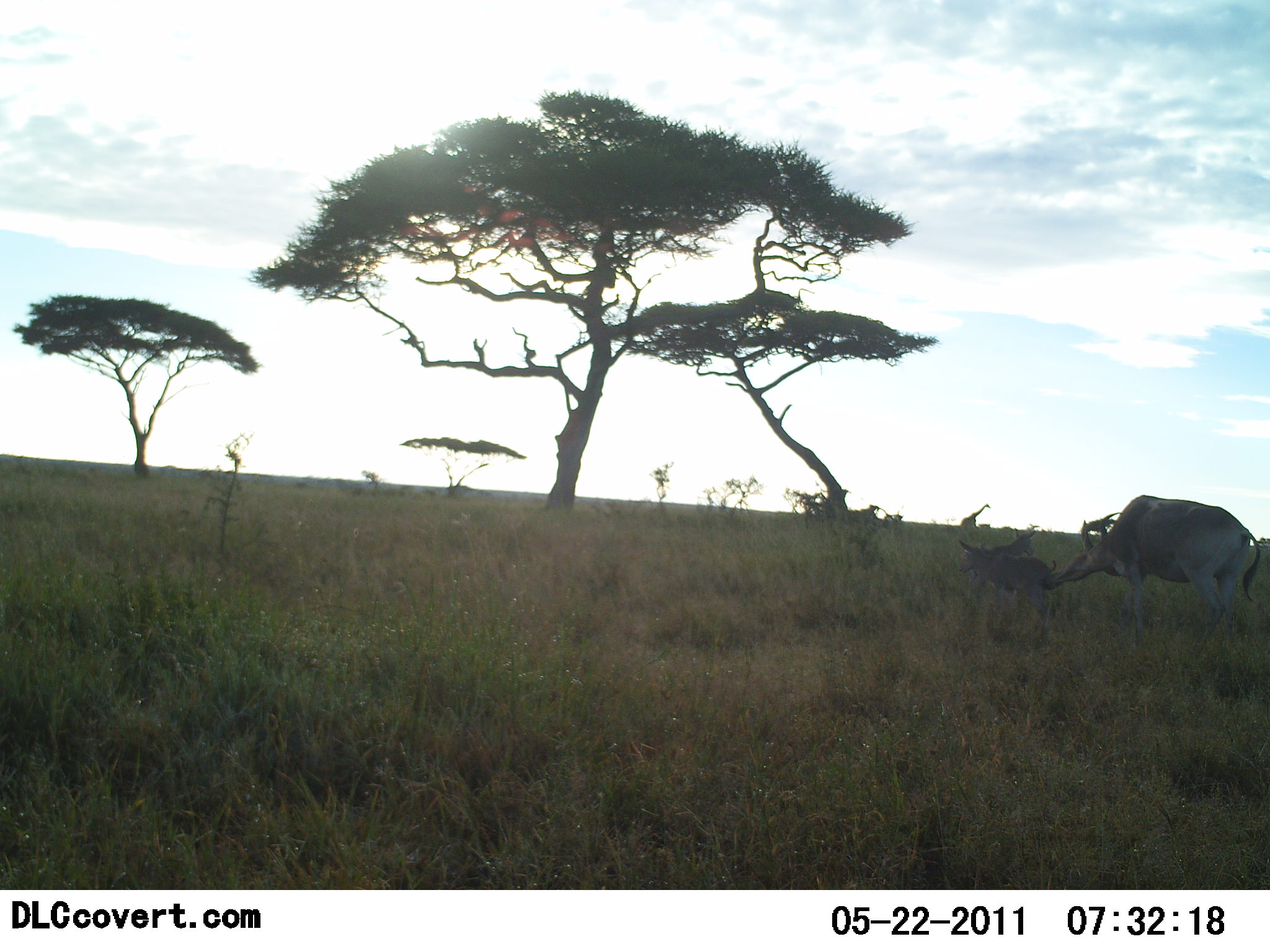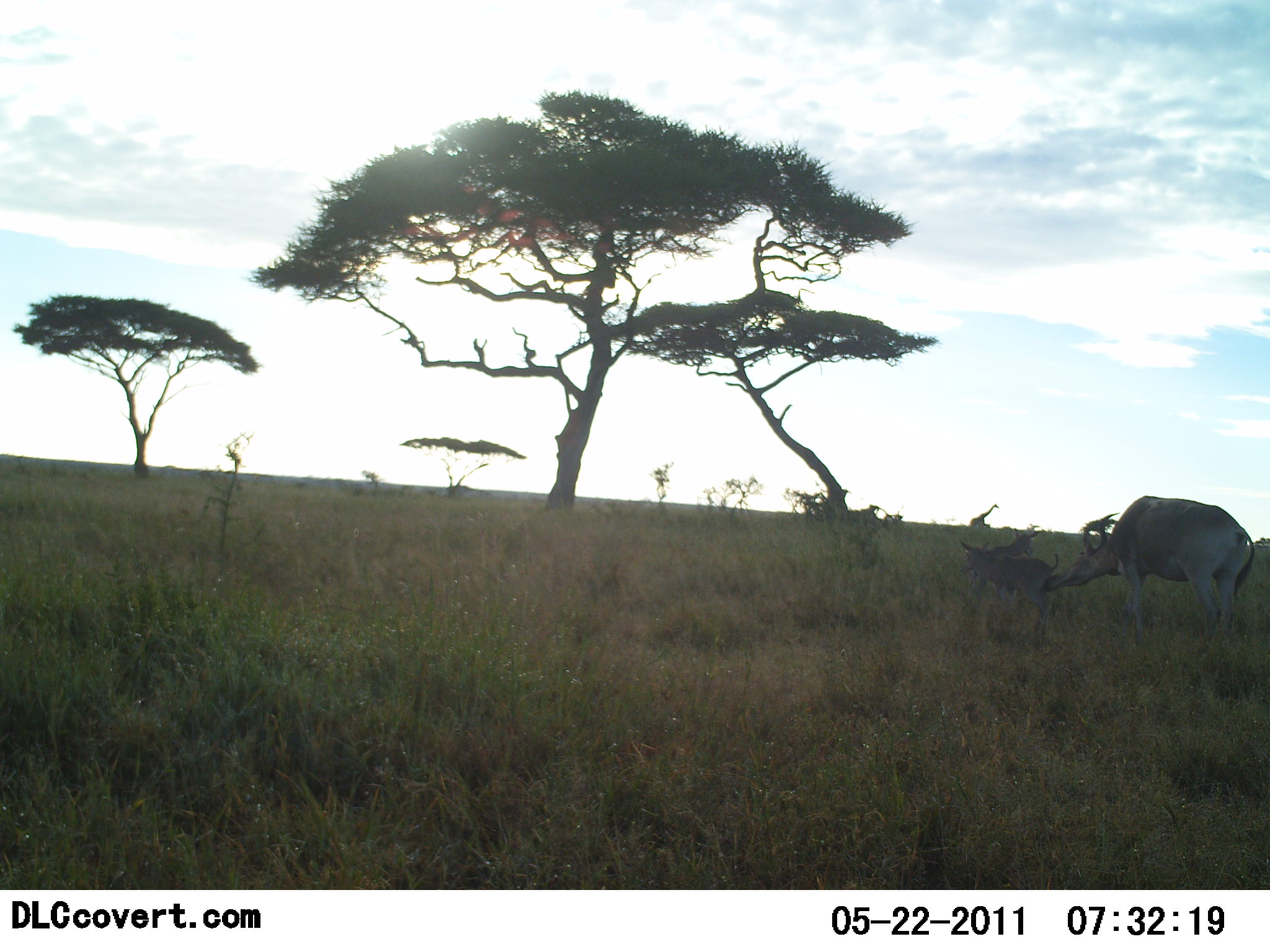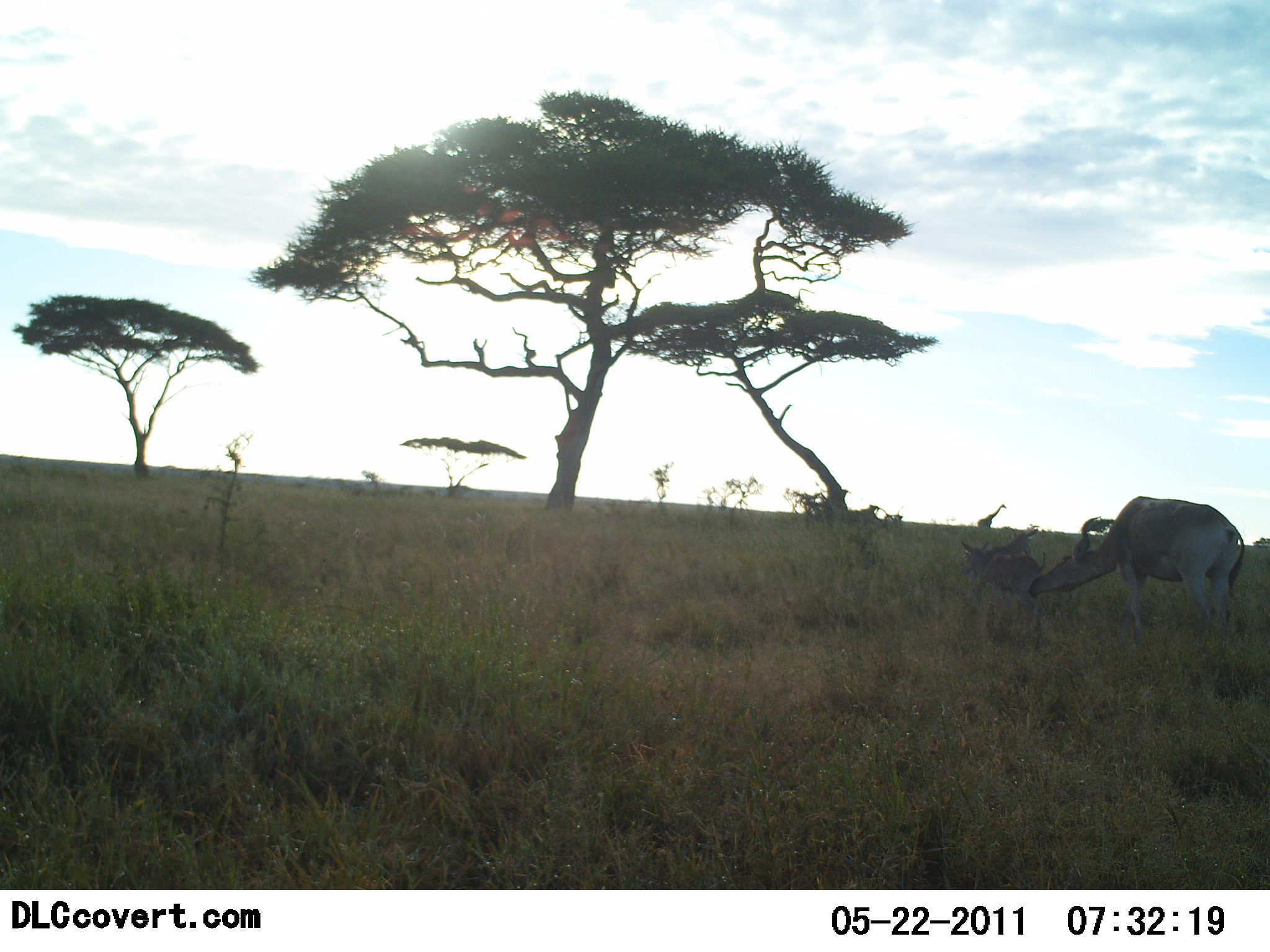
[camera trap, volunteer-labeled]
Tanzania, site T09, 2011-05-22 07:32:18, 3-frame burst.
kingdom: Animalia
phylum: Chordata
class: Mammalia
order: Artiodactyla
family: Giraffidae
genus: Giraffa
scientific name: Giraffa camelopardalis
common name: giraffe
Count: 1.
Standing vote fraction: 11%.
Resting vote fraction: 0%.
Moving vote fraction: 89%.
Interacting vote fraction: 0%.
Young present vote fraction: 0%.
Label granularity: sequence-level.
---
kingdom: Animalia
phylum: Chordata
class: Mammalia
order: Artiodactyla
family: Bovidae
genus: Alcelaphus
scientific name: Alcelaphus buselaphus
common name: hartebeest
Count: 2.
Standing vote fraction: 53%.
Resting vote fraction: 0%.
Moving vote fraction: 7%.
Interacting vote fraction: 80%.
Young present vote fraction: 73%.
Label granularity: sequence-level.